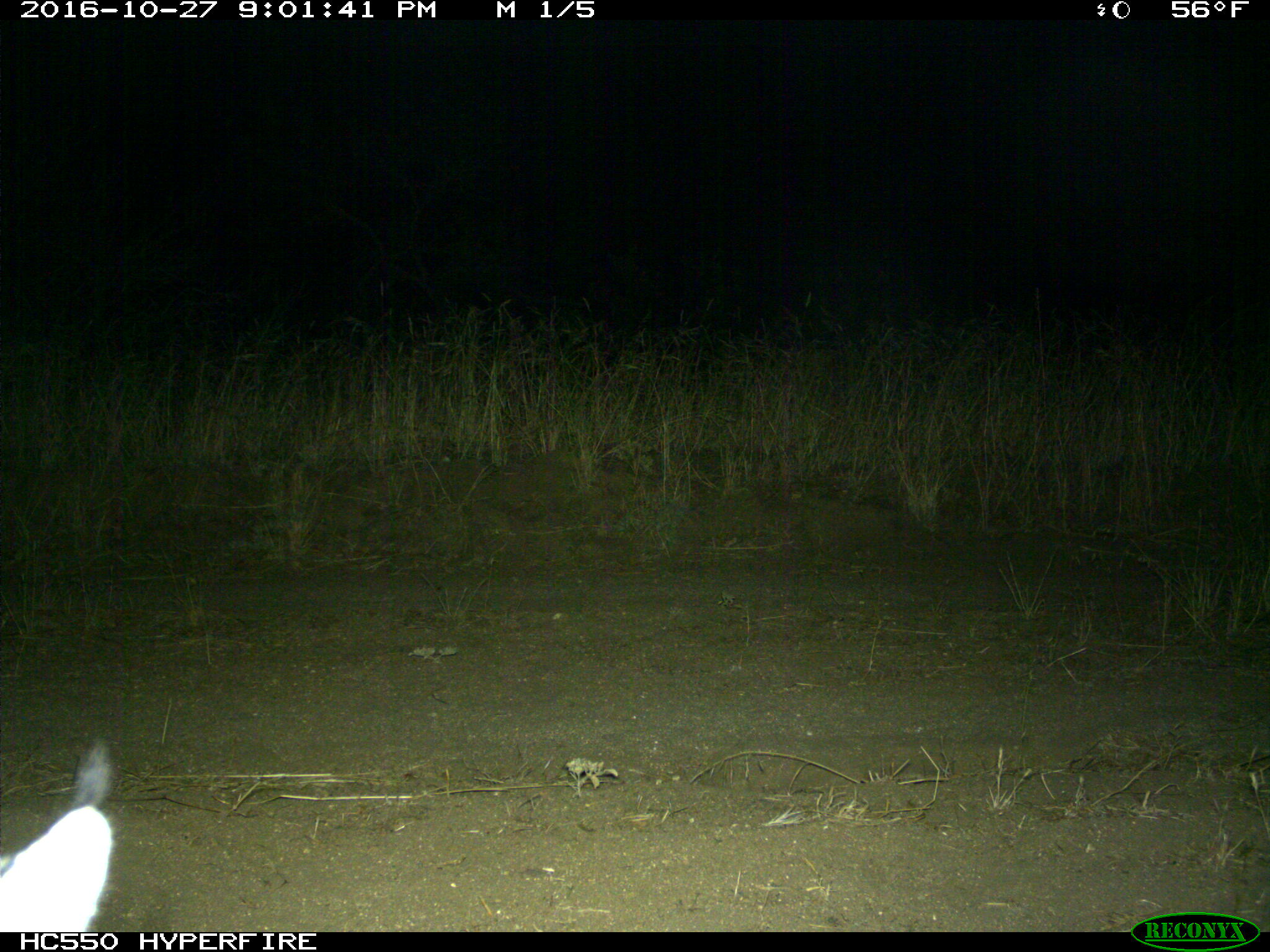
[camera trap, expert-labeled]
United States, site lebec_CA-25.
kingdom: Animalia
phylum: Chordata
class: Mammalia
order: Carnivora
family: Felidae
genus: Lynx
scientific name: Lynx rufus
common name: bobcat